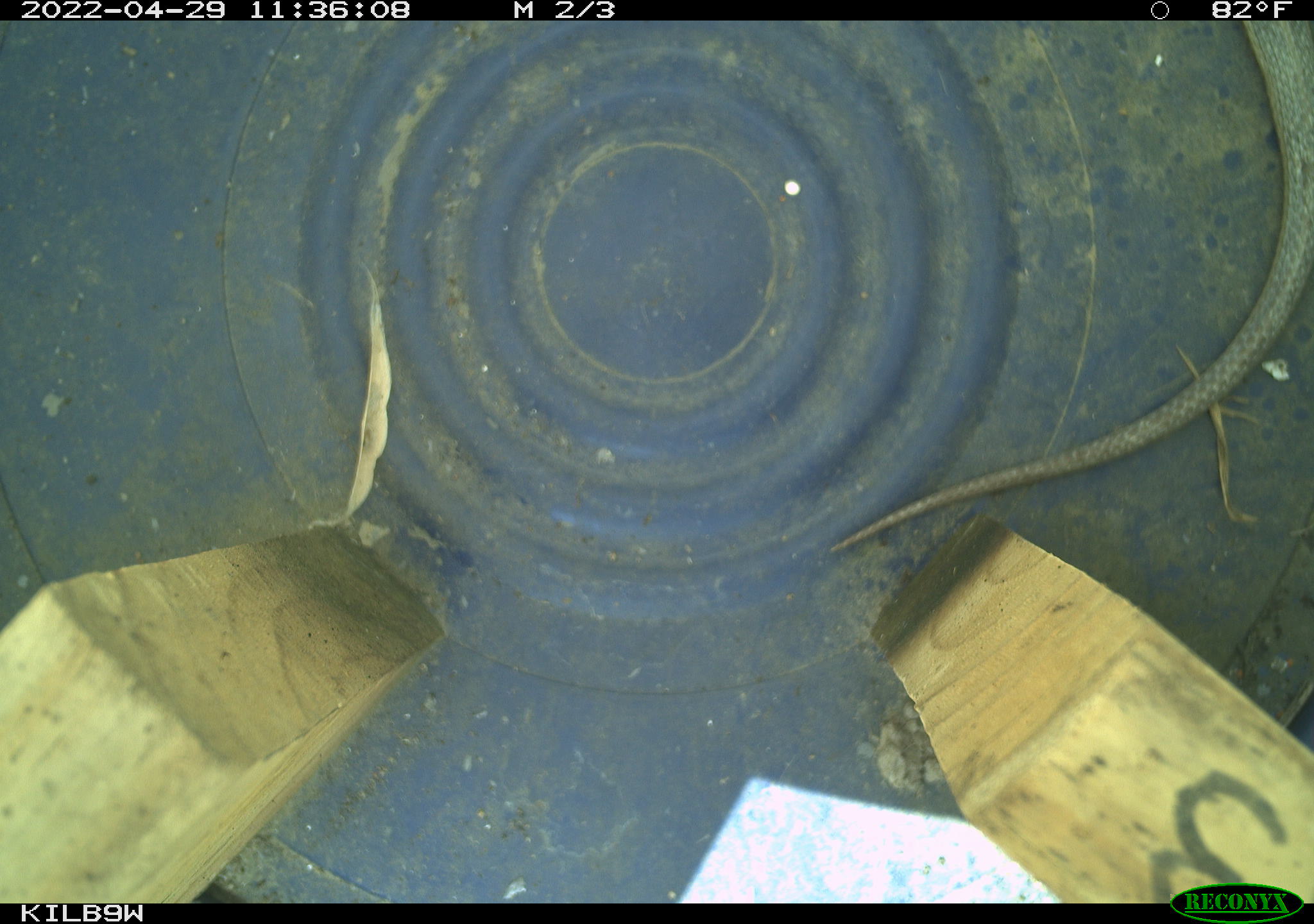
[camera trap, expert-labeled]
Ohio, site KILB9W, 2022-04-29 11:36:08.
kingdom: Animalia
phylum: Chordata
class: Reptilia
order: Squamata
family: Colubridae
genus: Thamnophis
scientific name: Thamnophis sirtalis sirtalis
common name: eastern gartersnake